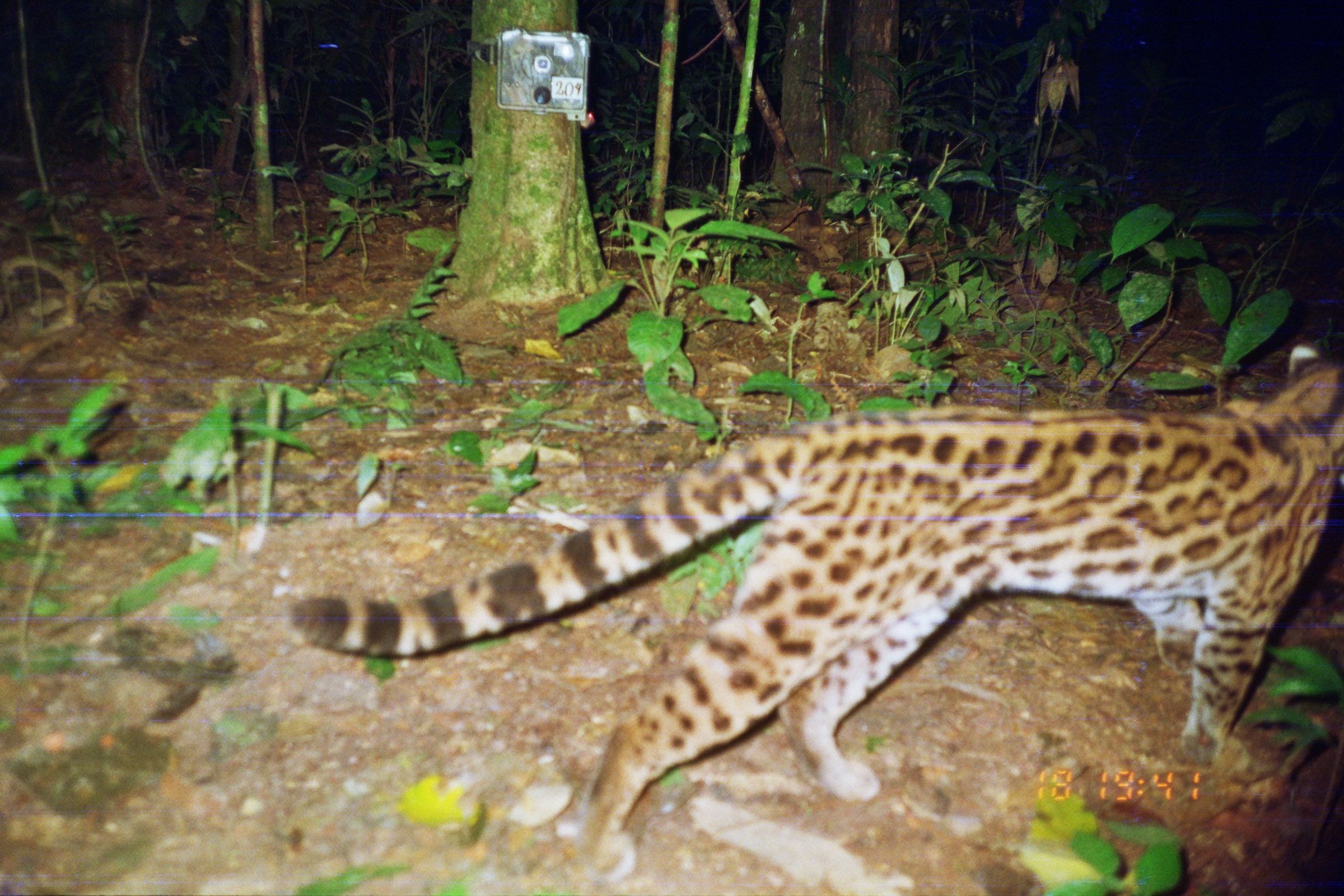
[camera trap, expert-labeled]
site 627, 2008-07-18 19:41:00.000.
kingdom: Animalia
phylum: Chordata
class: Mammalia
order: Carnivora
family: Felidae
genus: Leopardus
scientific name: Leopardus wiedii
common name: margay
Leopardus wiedii (margay).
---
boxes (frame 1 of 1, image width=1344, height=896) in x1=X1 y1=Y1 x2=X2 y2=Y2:
leopardus wiedii: x1=284 y1=343 x2=1340 y2=891